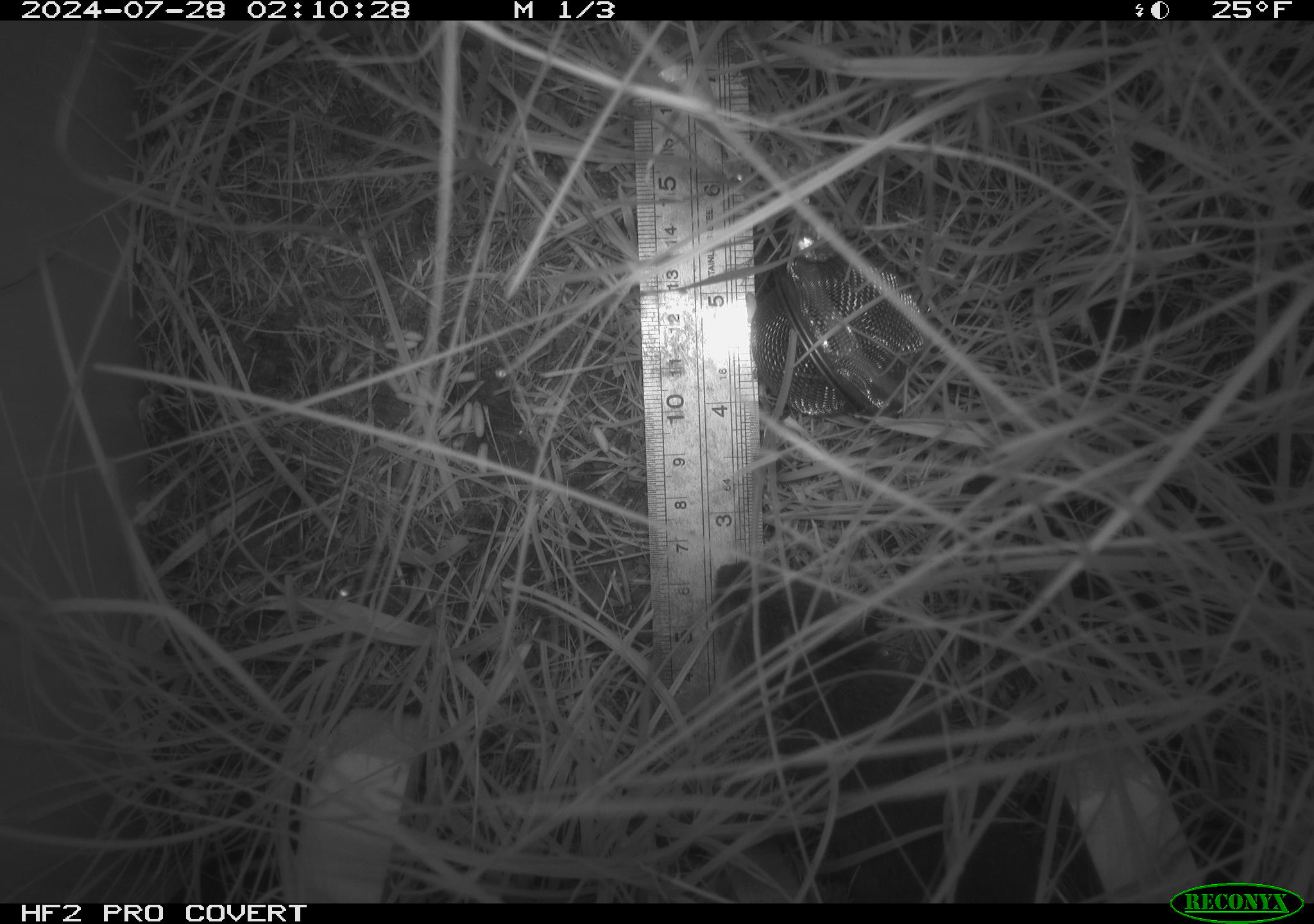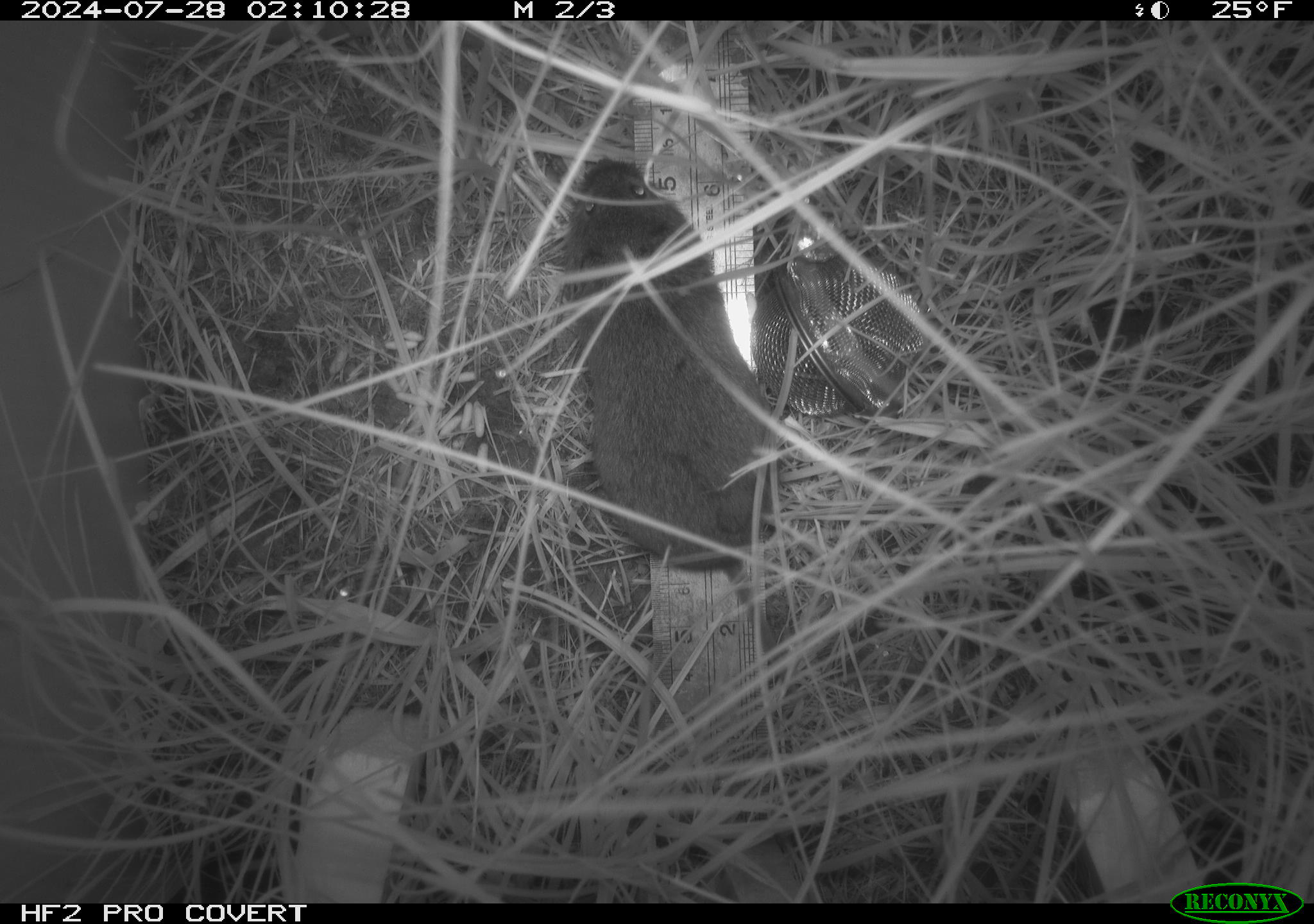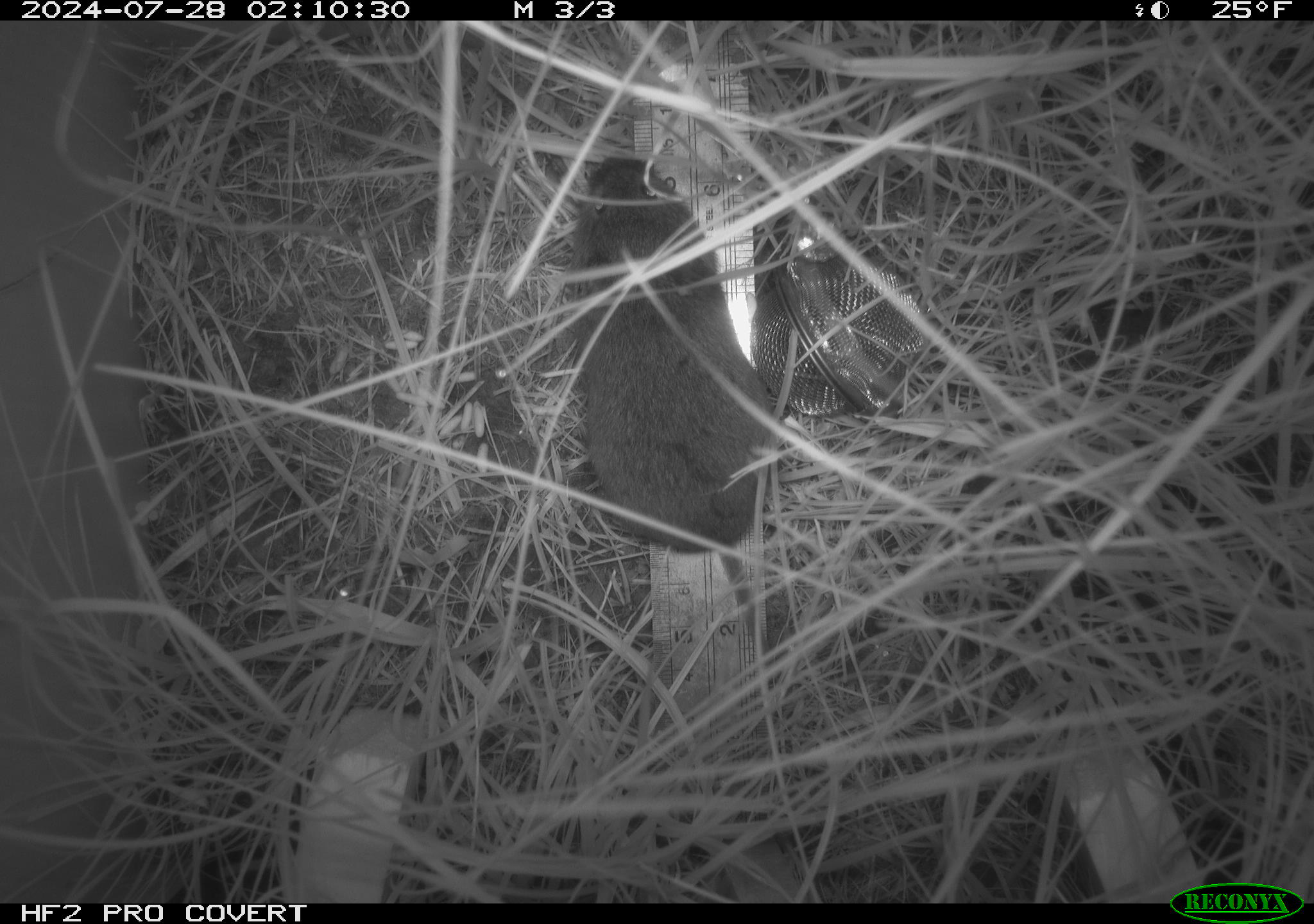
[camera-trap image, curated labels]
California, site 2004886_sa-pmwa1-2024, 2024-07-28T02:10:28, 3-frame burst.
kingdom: Animalia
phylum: Chordata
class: Mammalia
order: Rodentia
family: Cricetidae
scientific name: Arvicolinae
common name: voles, lemmings, and muskrats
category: arvicolinae subfamily